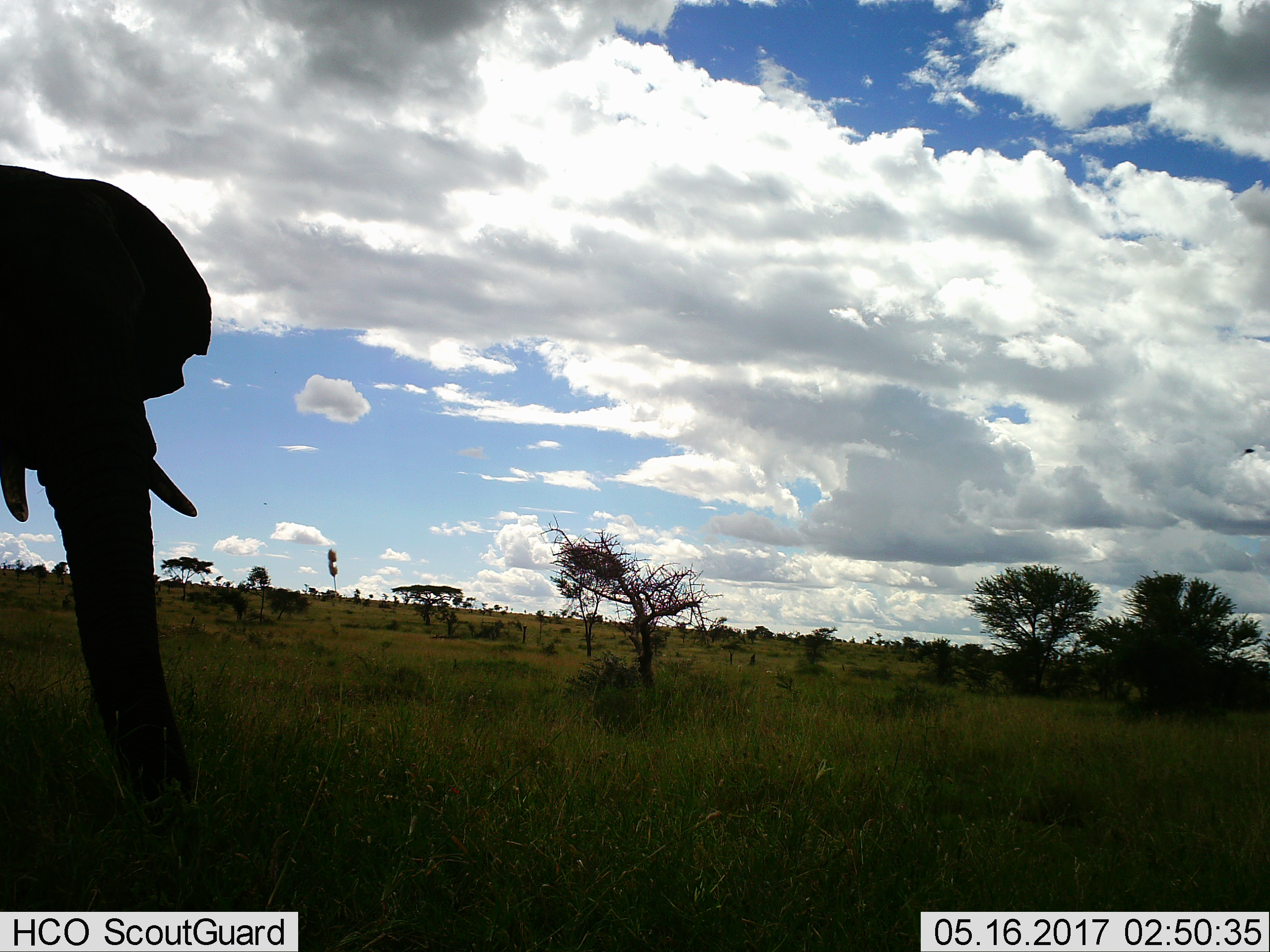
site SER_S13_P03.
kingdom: Animalia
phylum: Chordata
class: Mammalia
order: Proboscidea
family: Elephantidae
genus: Loxodonta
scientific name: Loxodonta africana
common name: african bush elephant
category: elephant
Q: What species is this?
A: Elephant (african bush elephant) (Loxodonta africana).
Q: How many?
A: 1.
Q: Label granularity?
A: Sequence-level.